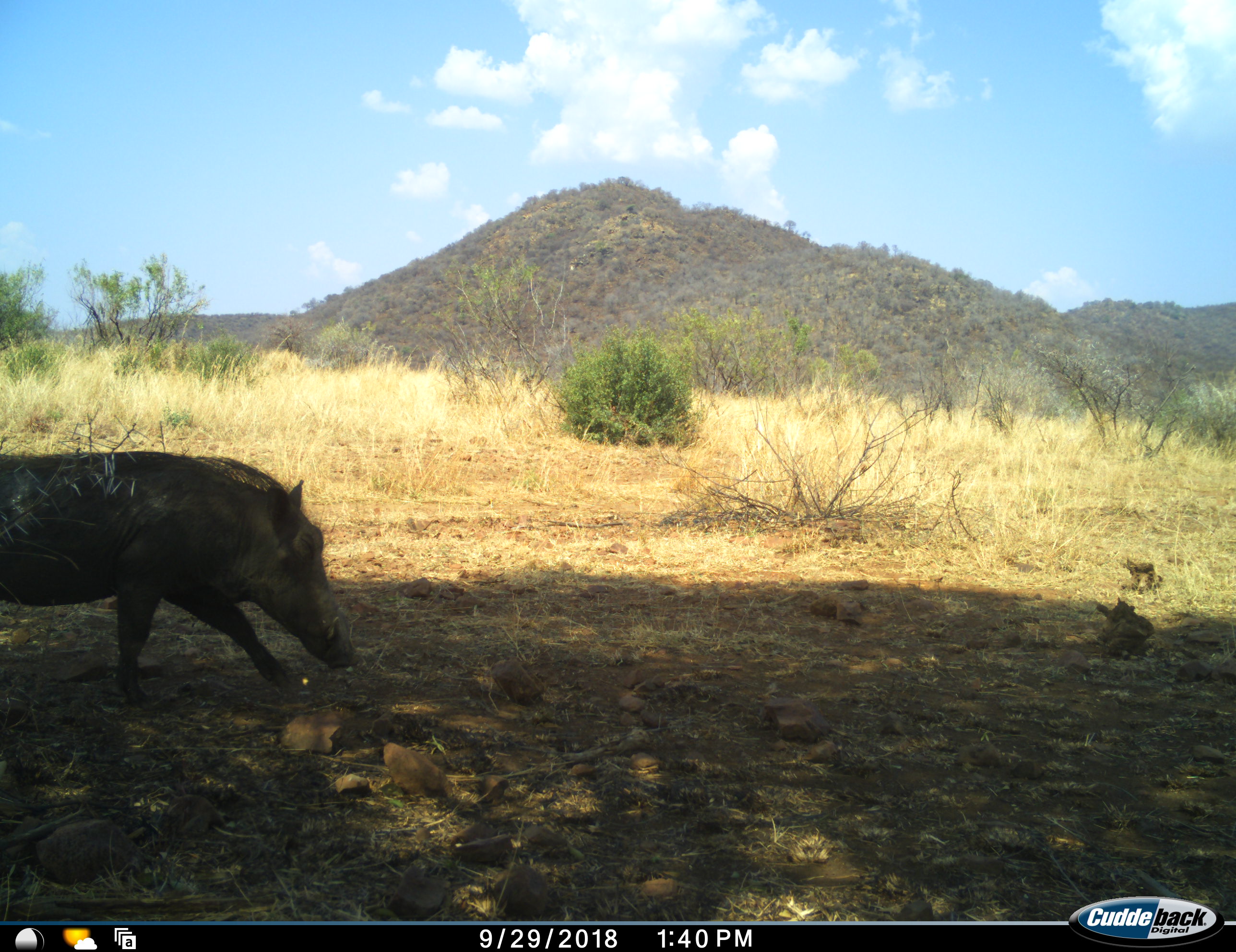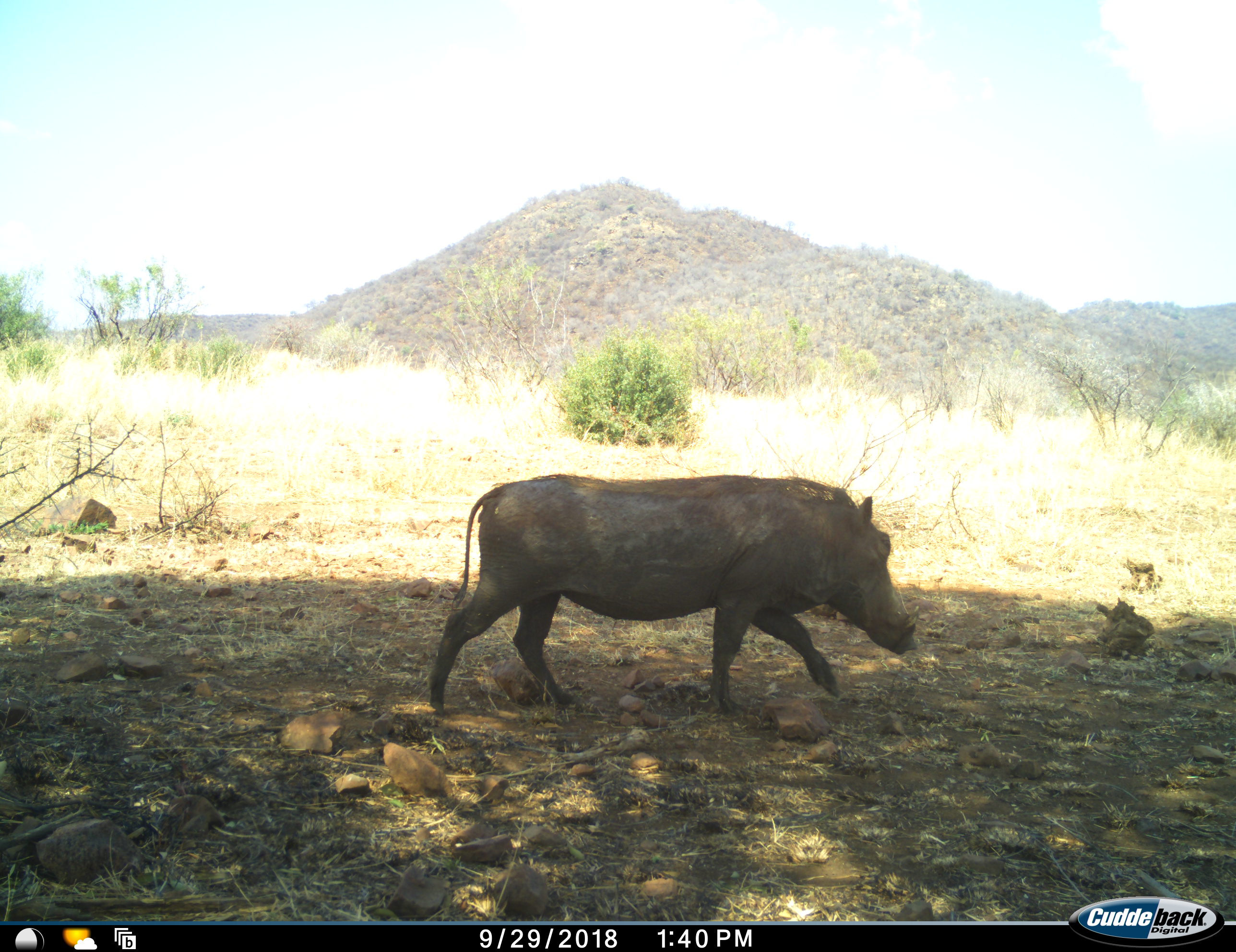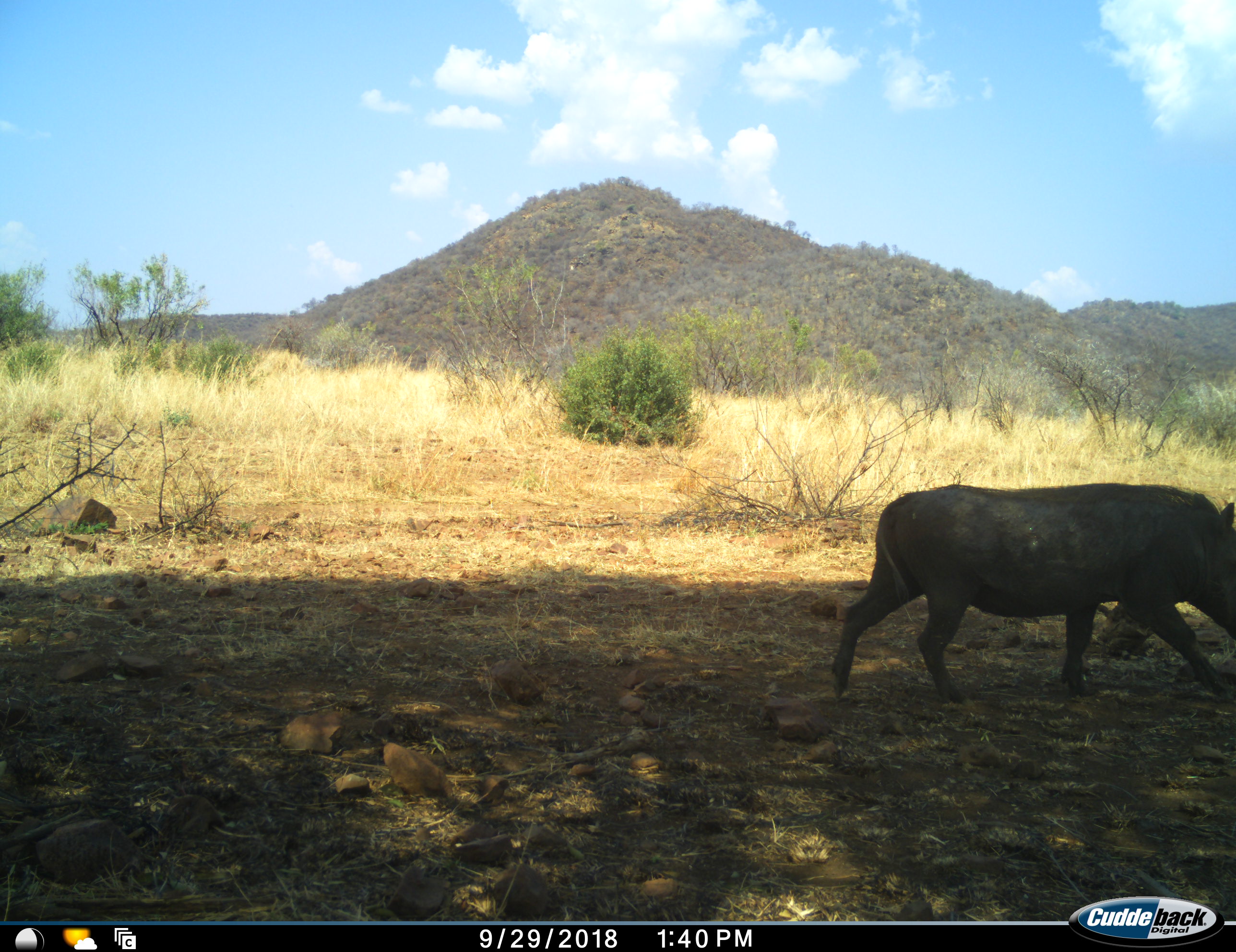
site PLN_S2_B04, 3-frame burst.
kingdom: Animalia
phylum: Chordata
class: Mammalia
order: Artiodactyla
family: Suidae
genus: Phacochoerus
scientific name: Phacochoerus africanus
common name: warthog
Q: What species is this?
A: Warthog (Phacochoerus africanus).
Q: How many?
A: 1.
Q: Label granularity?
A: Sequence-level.